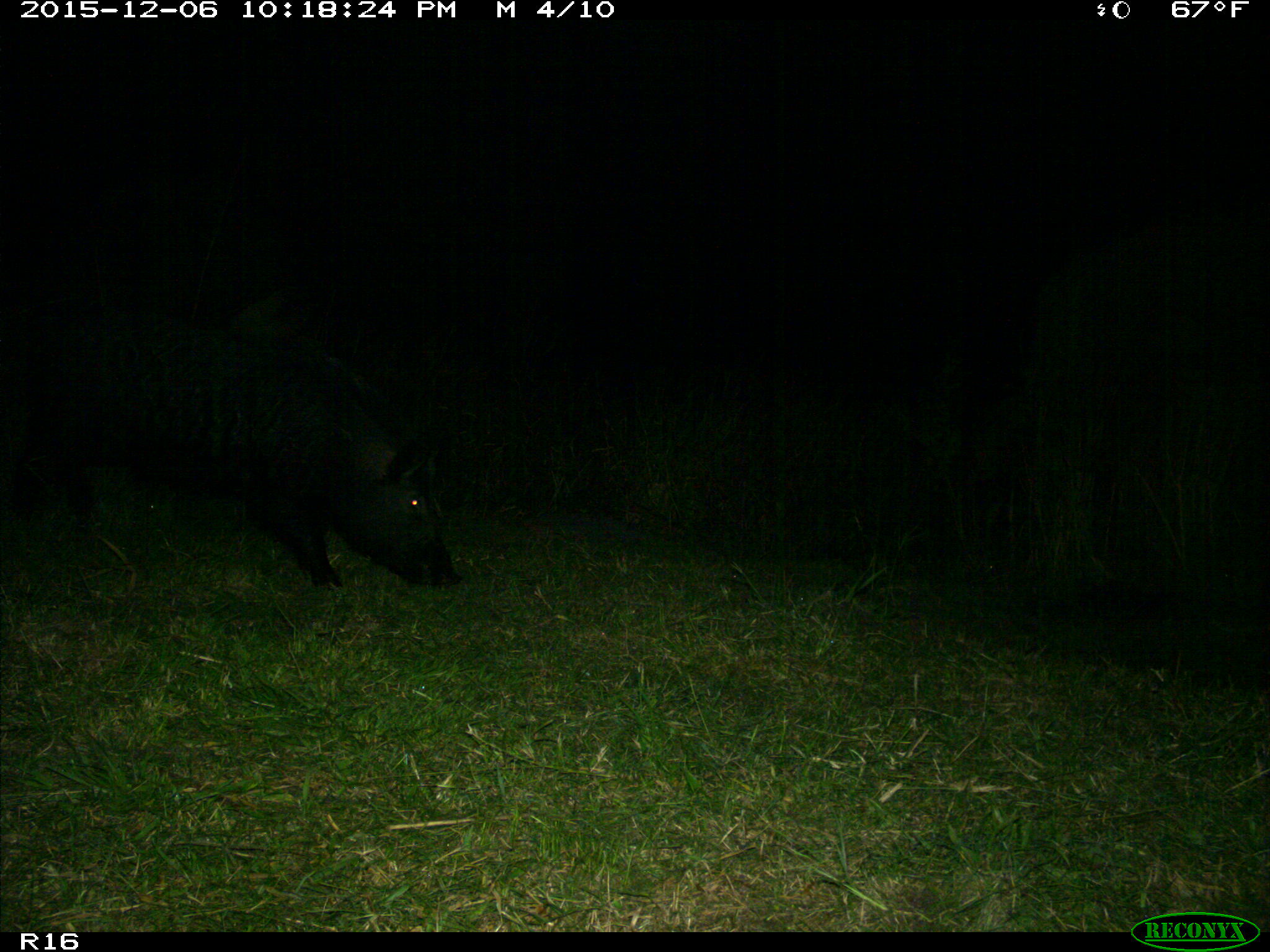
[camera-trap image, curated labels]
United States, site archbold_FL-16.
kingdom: Animalia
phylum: Chordata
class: Mammalia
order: Artiodactyla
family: Suidae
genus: Sus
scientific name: Sus scrofa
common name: wild boar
Sus scrofa (wild boar).